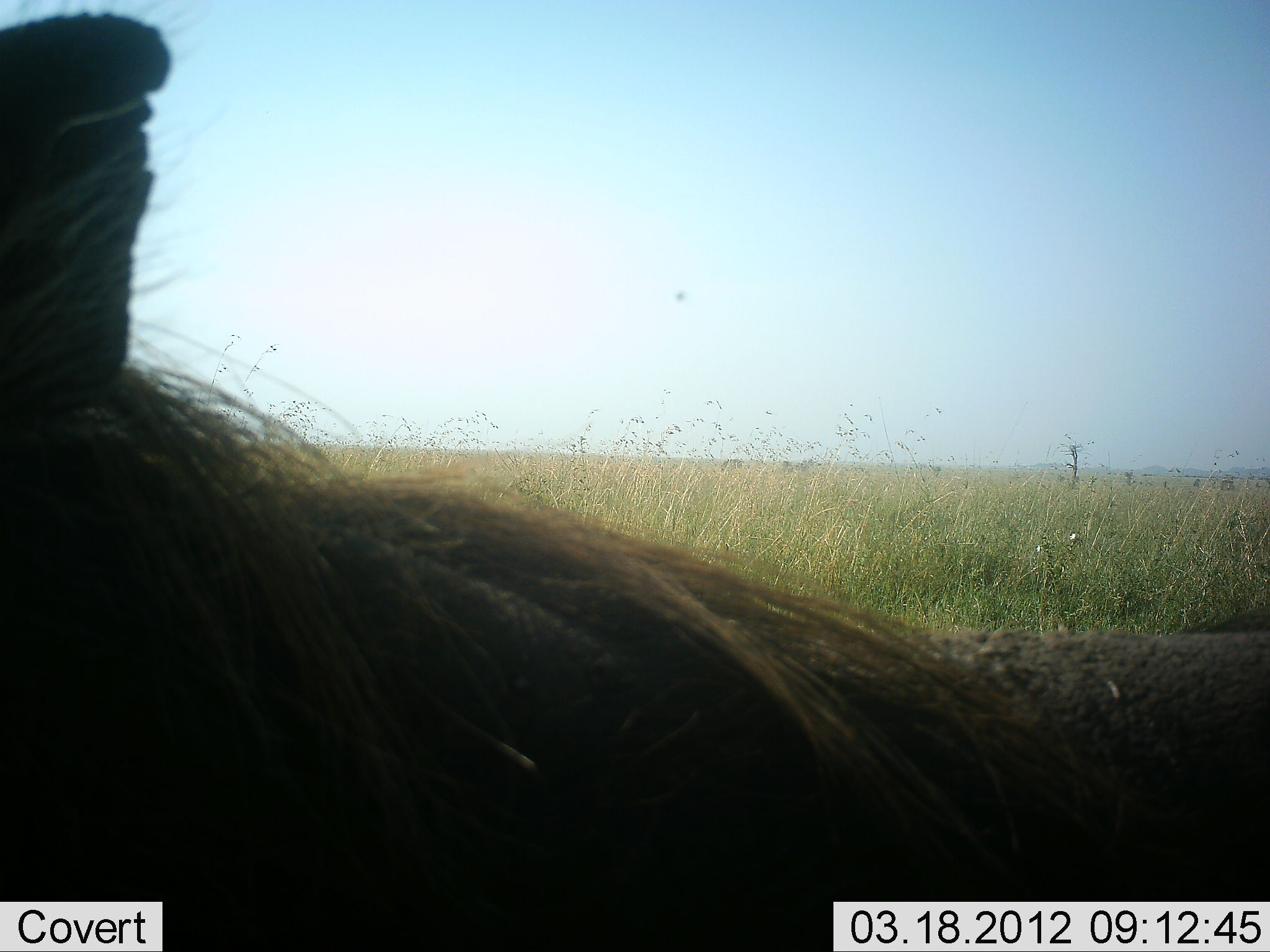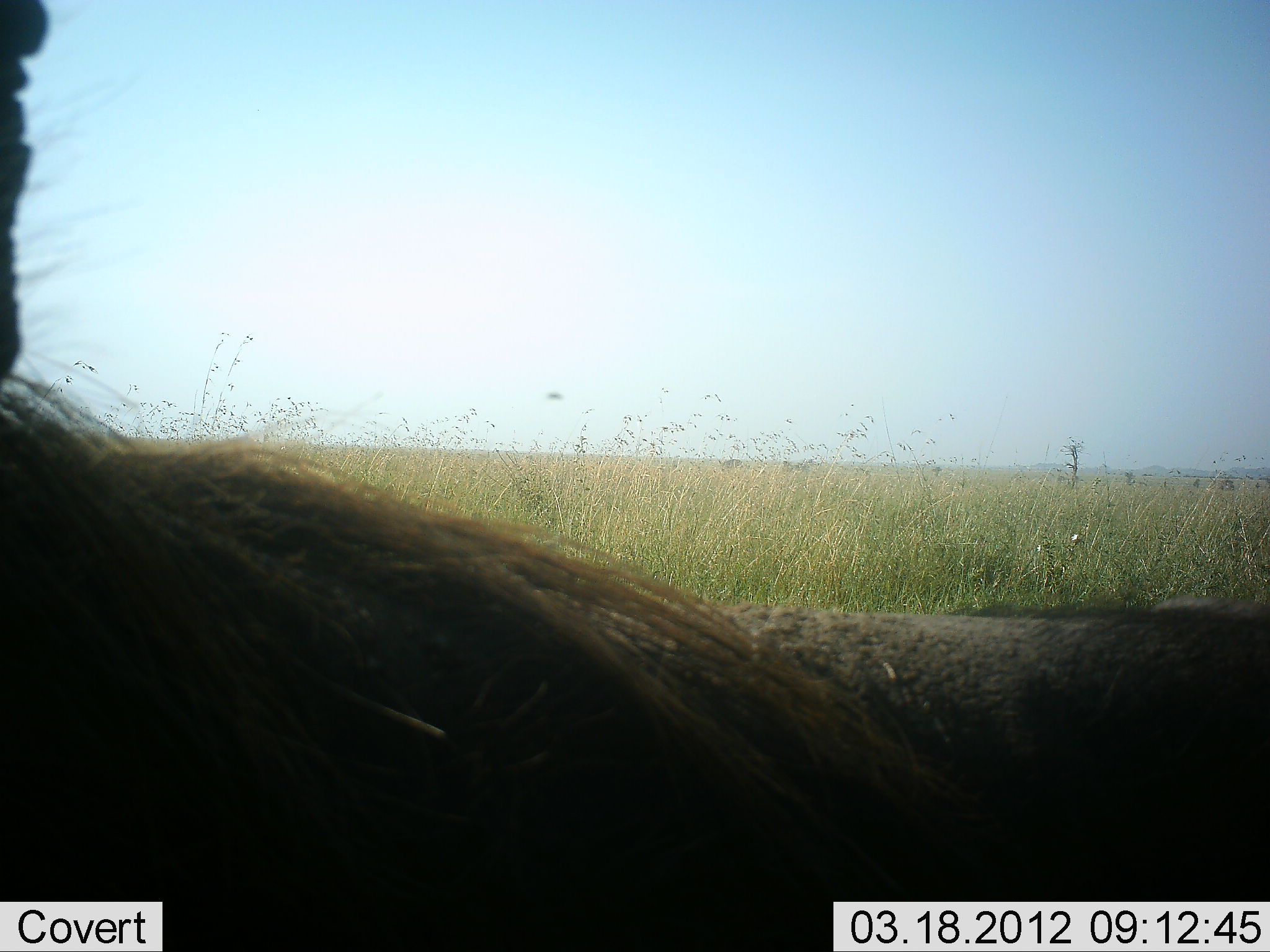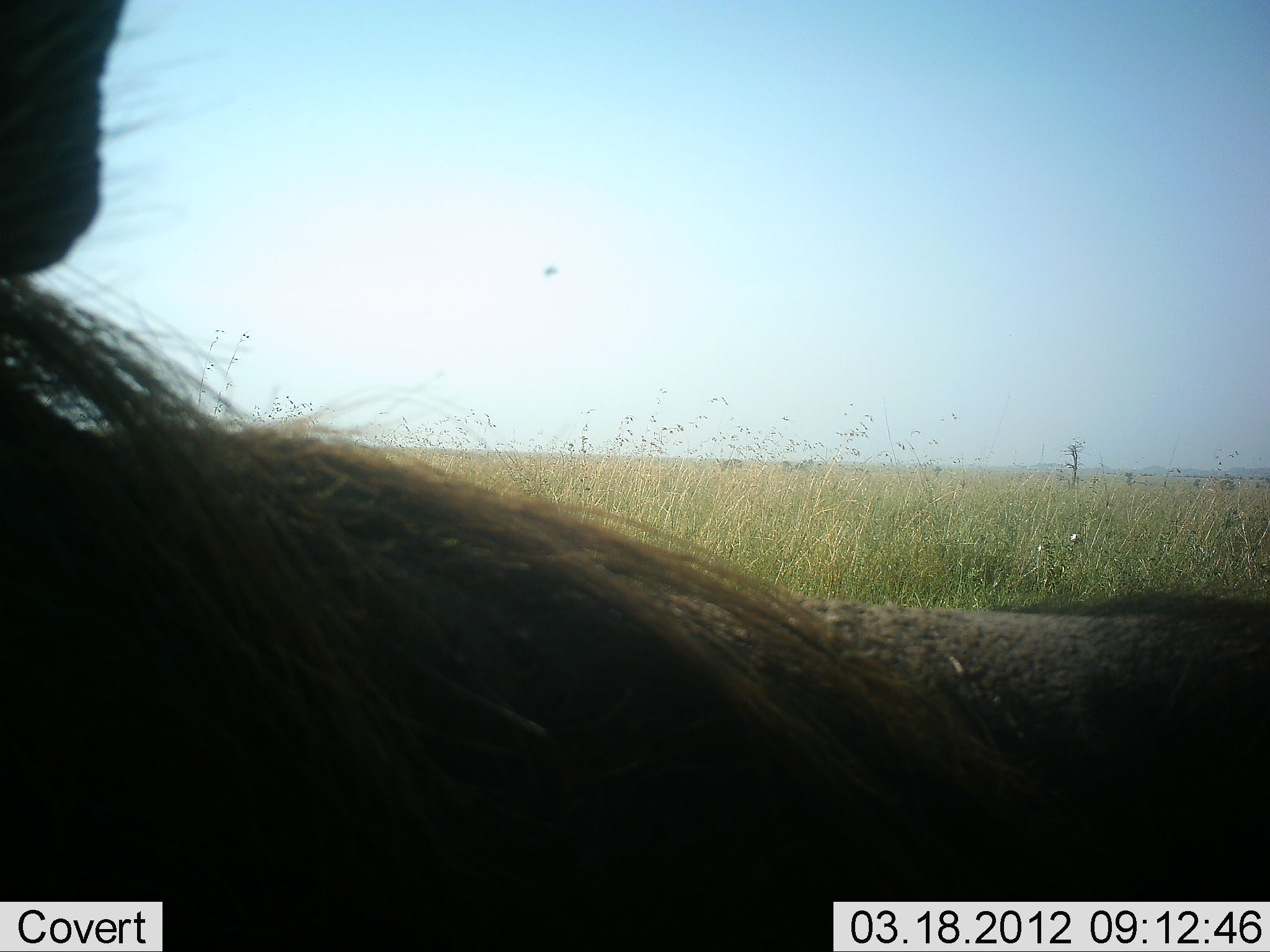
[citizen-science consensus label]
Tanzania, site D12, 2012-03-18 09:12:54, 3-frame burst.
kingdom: Animalia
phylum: Chordata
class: Mammalia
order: Artiodactyla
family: Suidae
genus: Phacochoerus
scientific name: Phacochoerus africanus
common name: warthog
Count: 1.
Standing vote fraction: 50%.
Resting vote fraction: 14%.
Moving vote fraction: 29%.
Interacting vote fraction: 0%.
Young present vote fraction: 0%.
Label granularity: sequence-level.